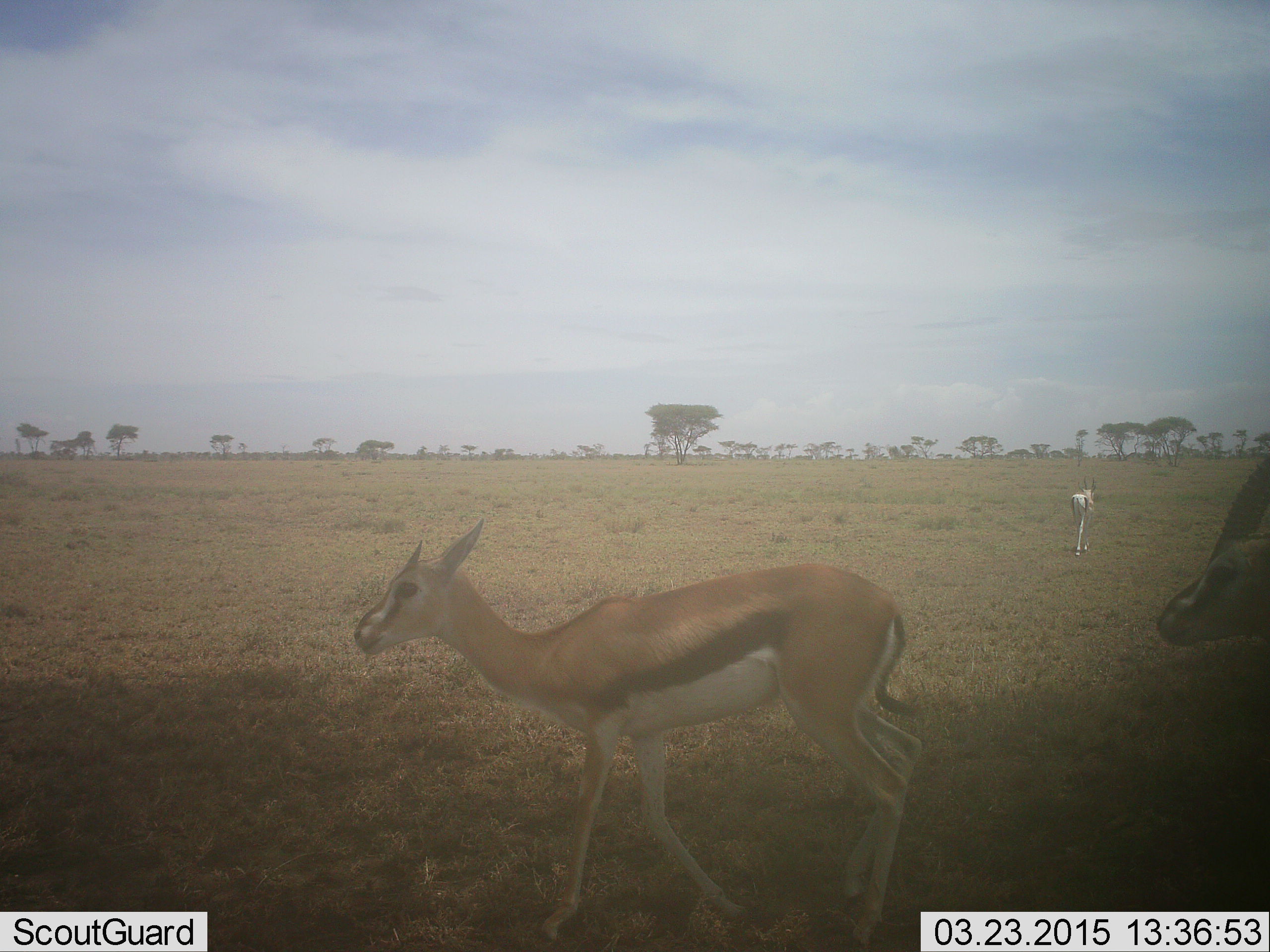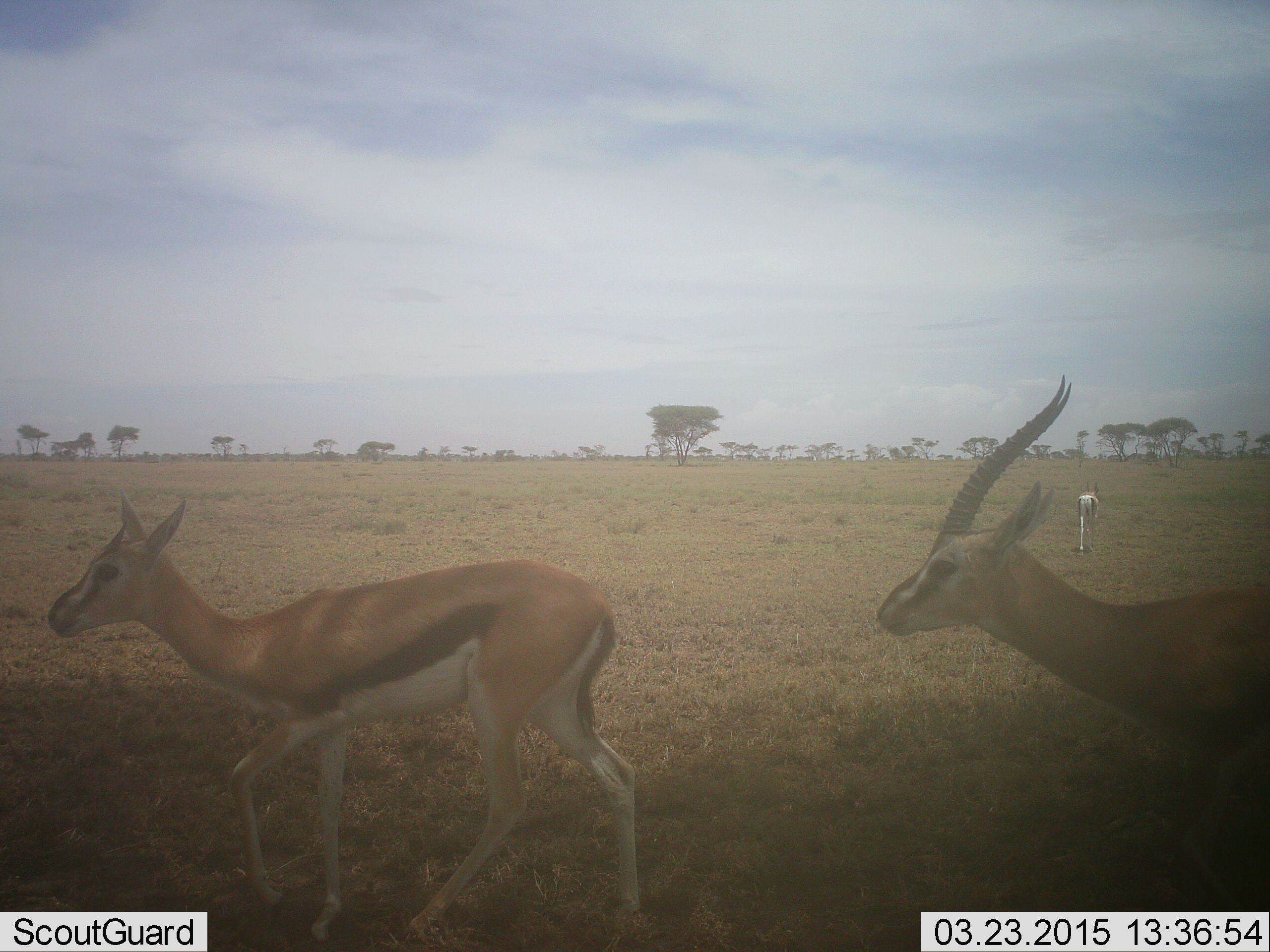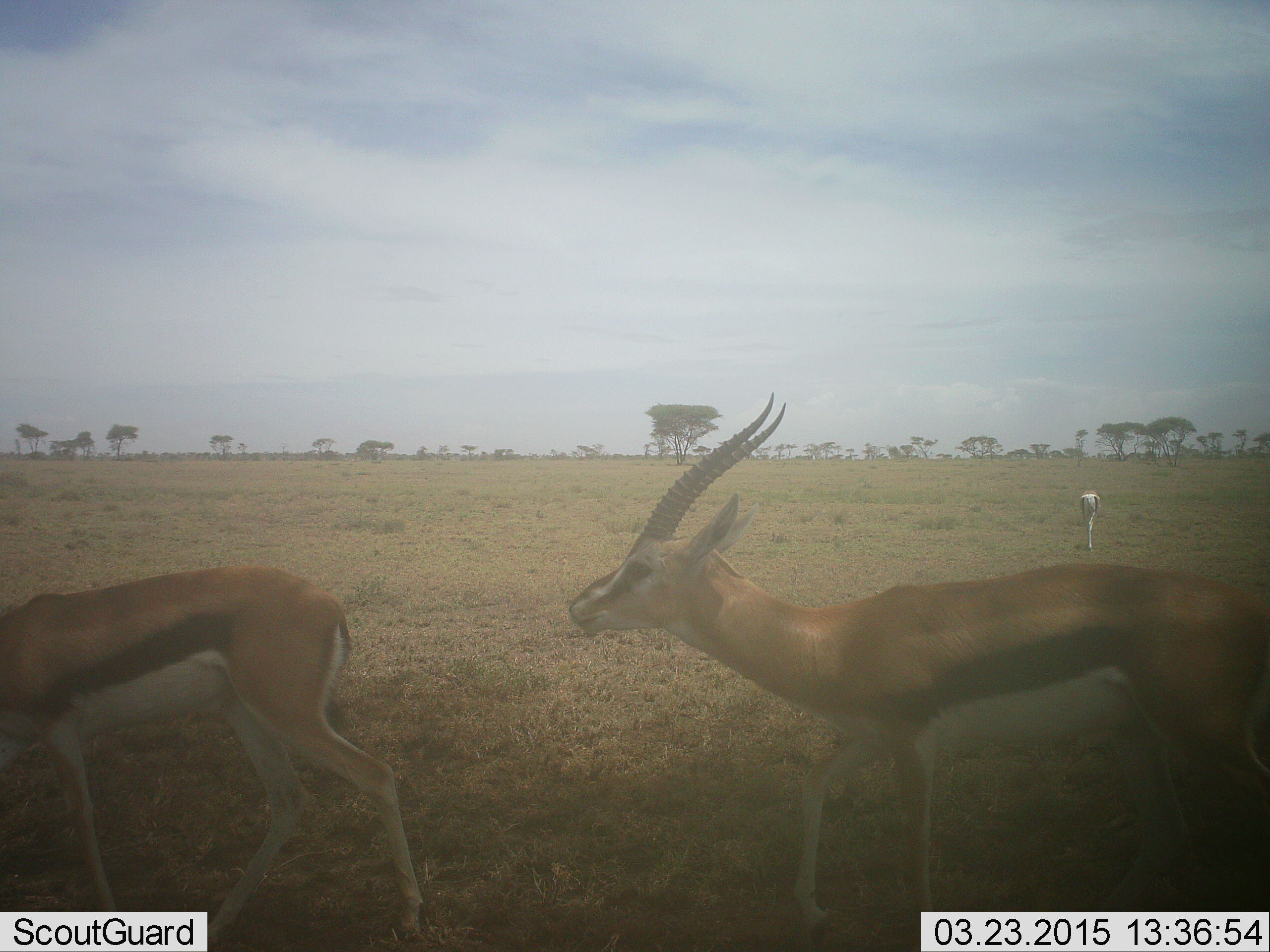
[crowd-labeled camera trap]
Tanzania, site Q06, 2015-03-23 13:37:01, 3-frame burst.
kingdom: Animalia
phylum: Chordata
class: Mammalia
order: Artiodactyla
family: Bovidae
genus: Eudorcas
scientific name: Eudorcas thomsonii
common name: thomson's gazelle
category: gazellethomsons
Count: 3.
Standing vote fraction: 8%.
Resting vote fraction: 0%.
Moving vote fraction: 92%.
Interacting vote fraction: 8%.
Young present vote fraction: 0%.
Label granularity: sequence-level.